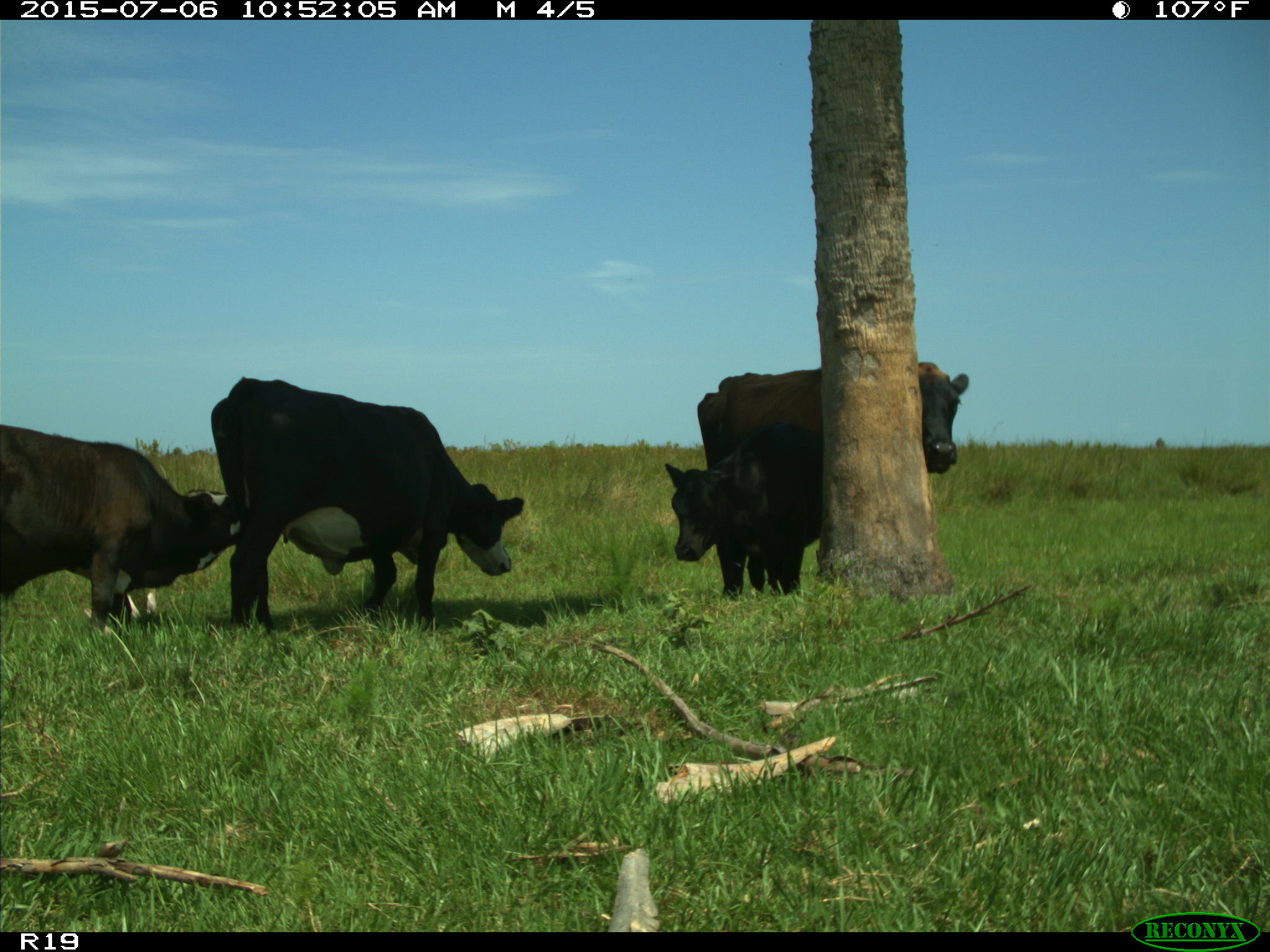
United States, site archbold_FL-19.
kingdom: Animalia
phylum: Chordata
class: Mammalia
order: Artiodactyla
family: Bovidae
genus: Bos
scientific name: Bos taurus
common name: domestic cow